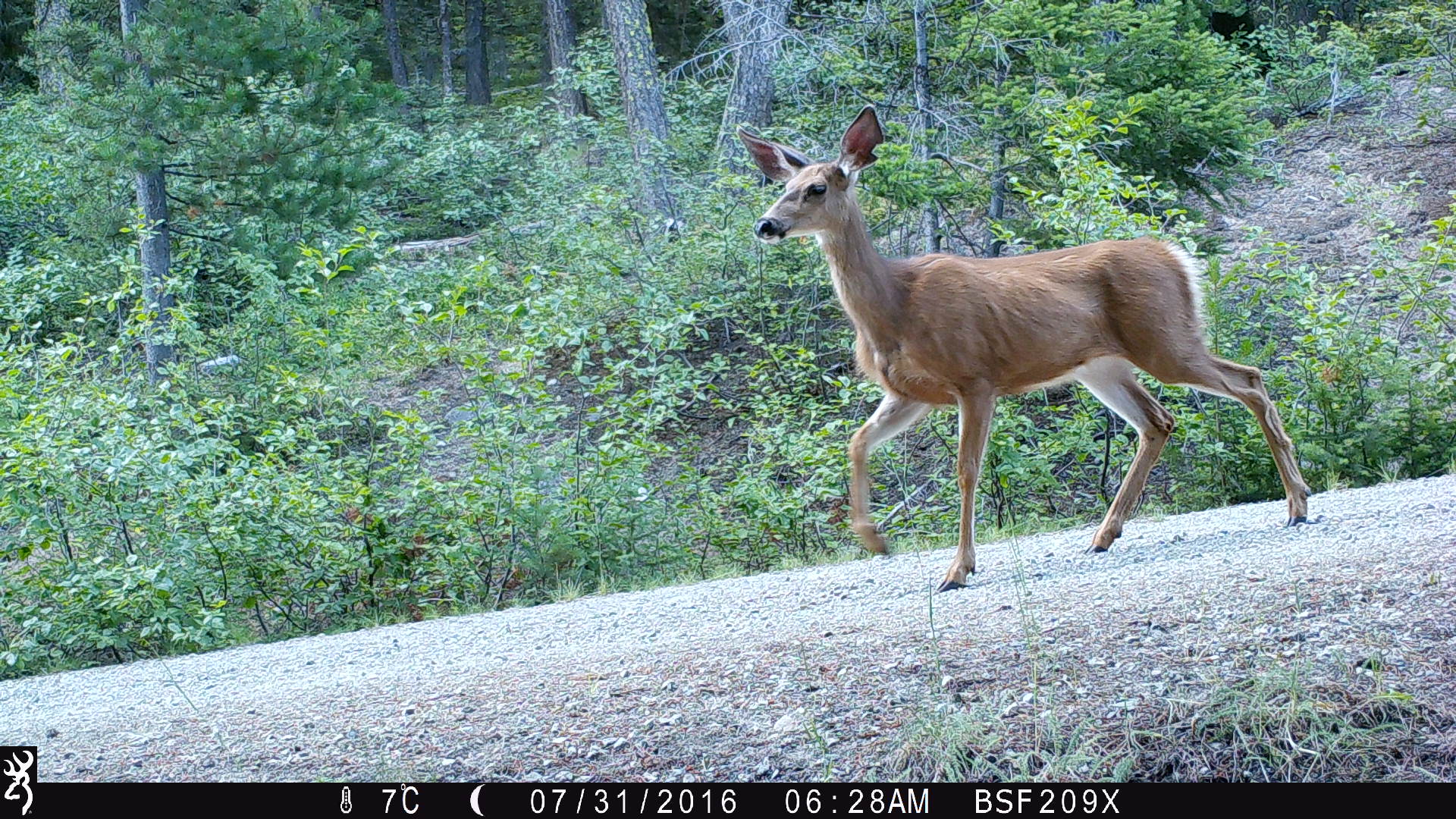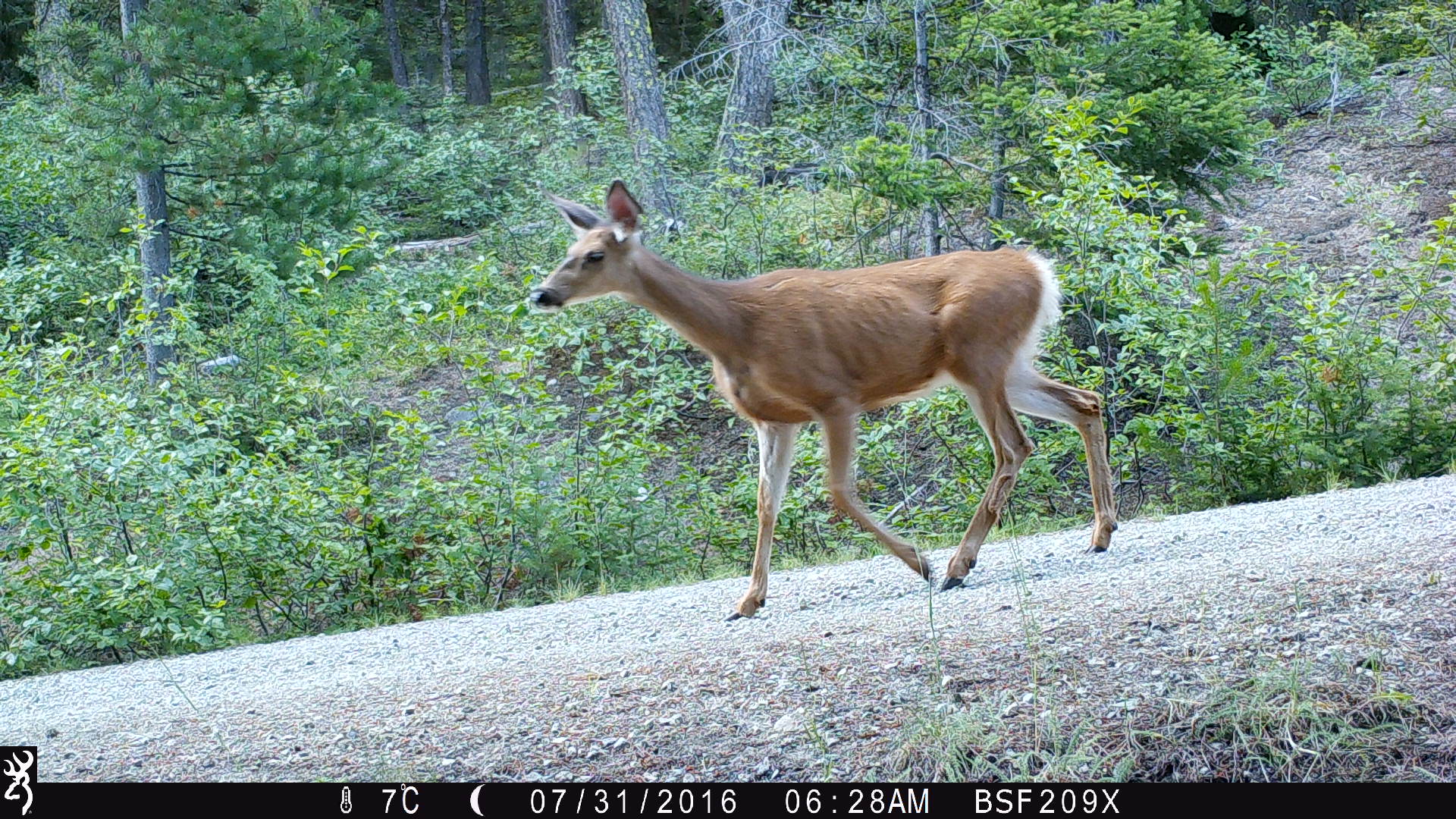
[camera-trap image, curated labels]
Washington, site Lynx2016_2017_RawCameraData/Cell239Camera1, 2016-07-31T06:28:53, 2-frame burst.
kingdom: Animalia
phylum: Chordata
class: Mammalia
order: Artiodactyla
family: Cervidae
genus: Odocoileus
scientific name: Odocoileus hemionus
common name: mule deer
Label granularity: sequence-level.